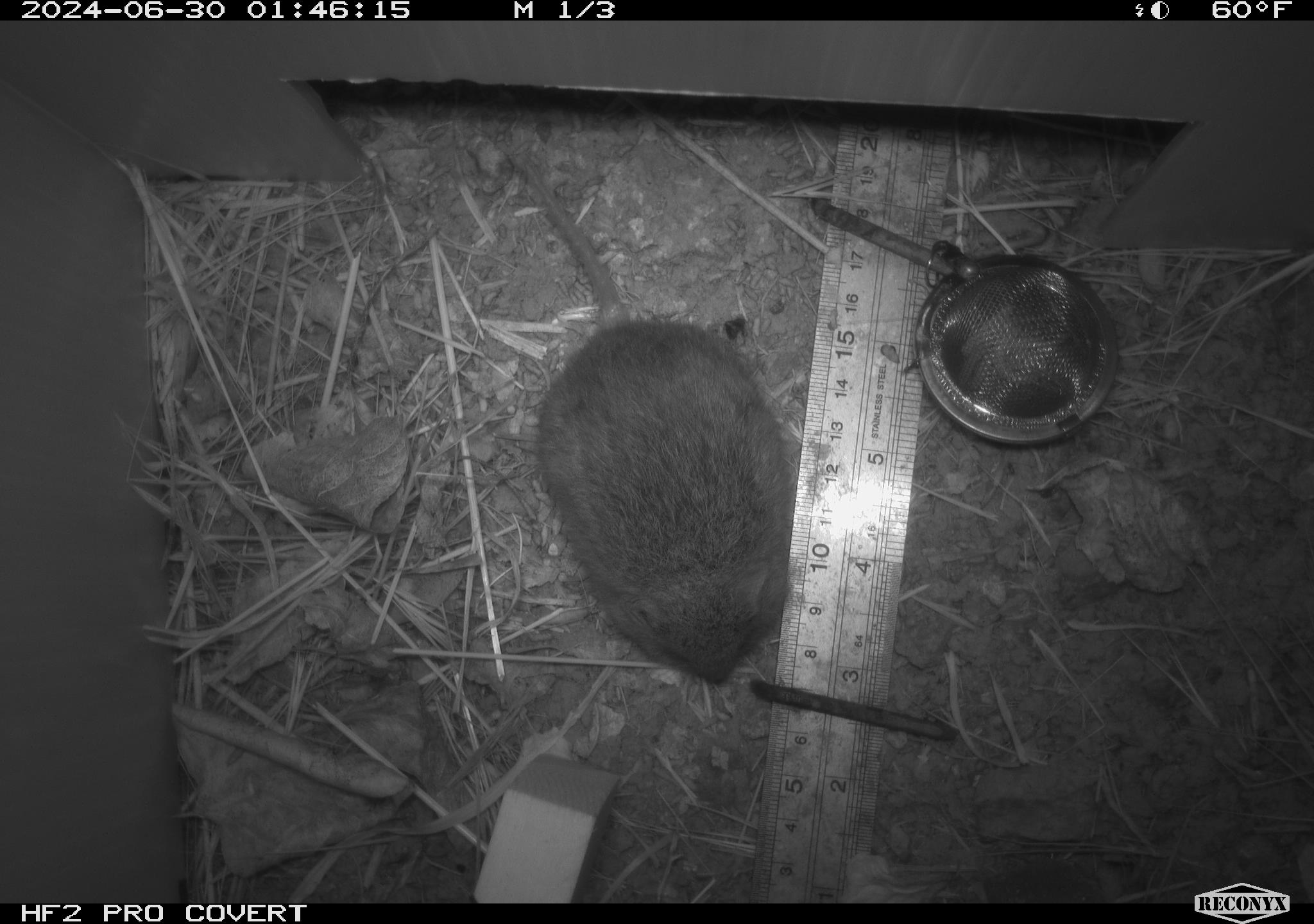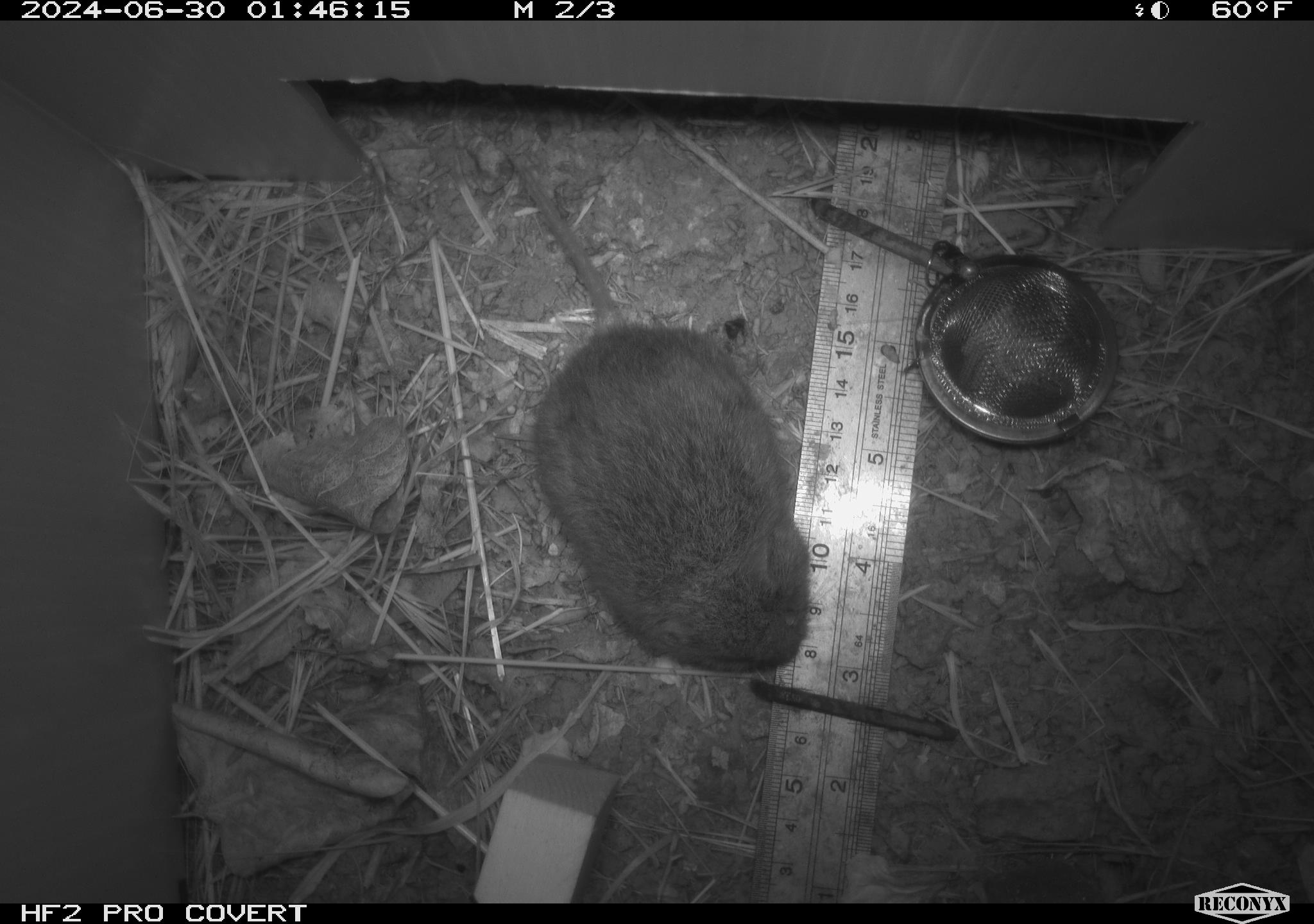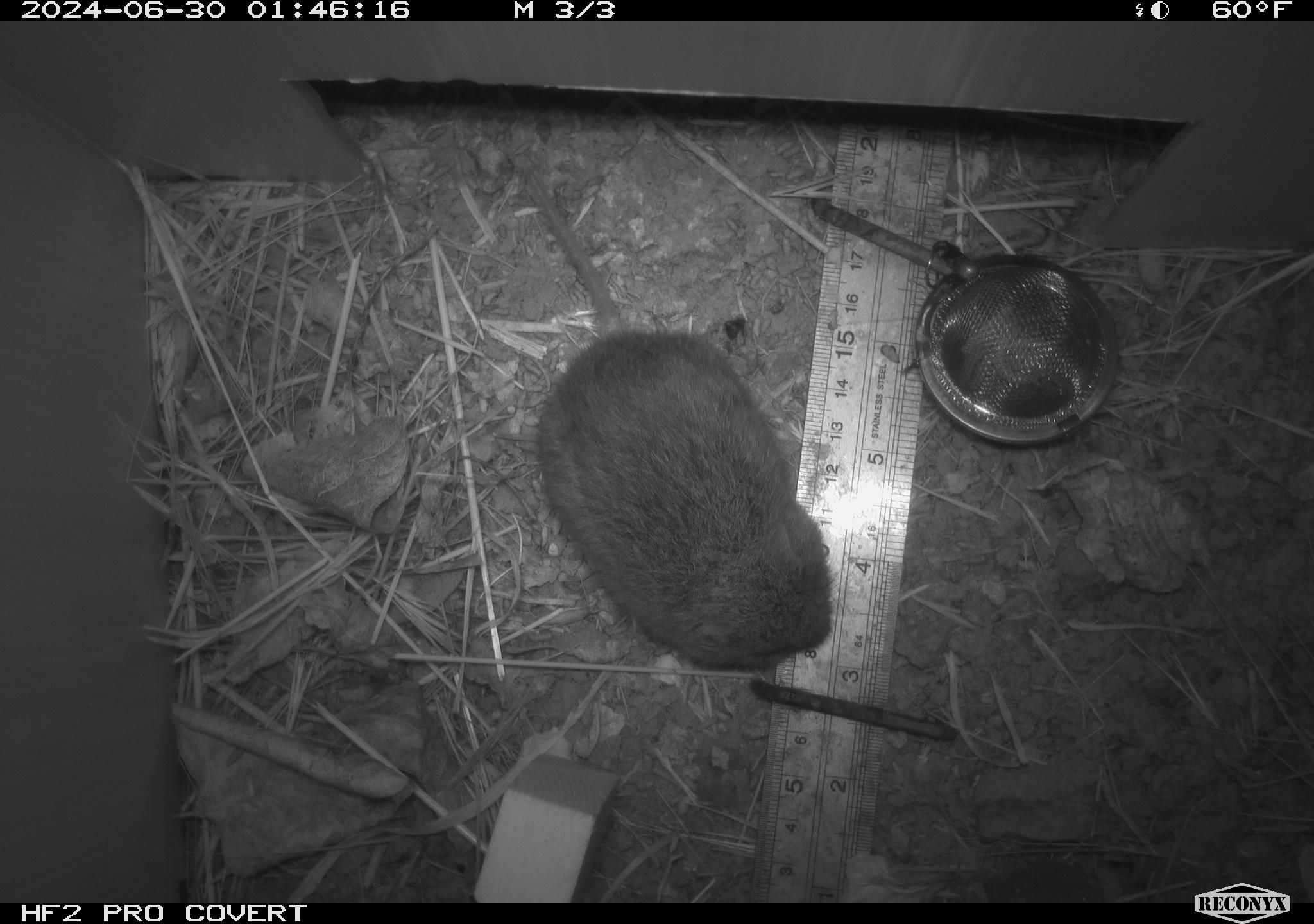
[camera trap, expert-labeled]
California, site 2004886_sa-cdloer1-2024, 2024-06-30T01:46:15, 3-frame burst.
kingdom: Animalia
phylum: Chordata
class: Mammalia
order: Rodentia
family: Cricetidae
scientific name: Arvicolinae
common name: voles, lemmings, and muskrats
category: arvicolinae subfamily